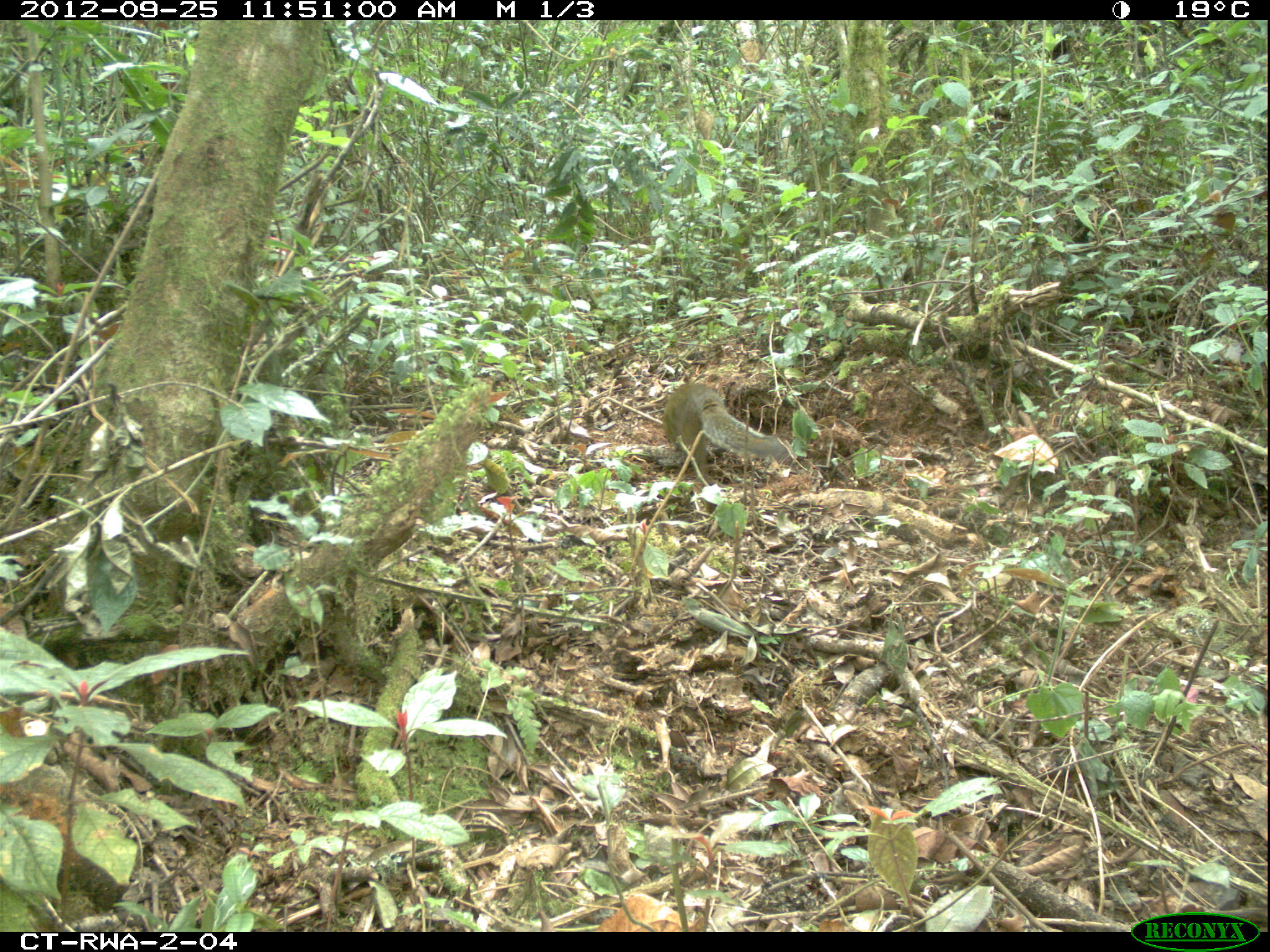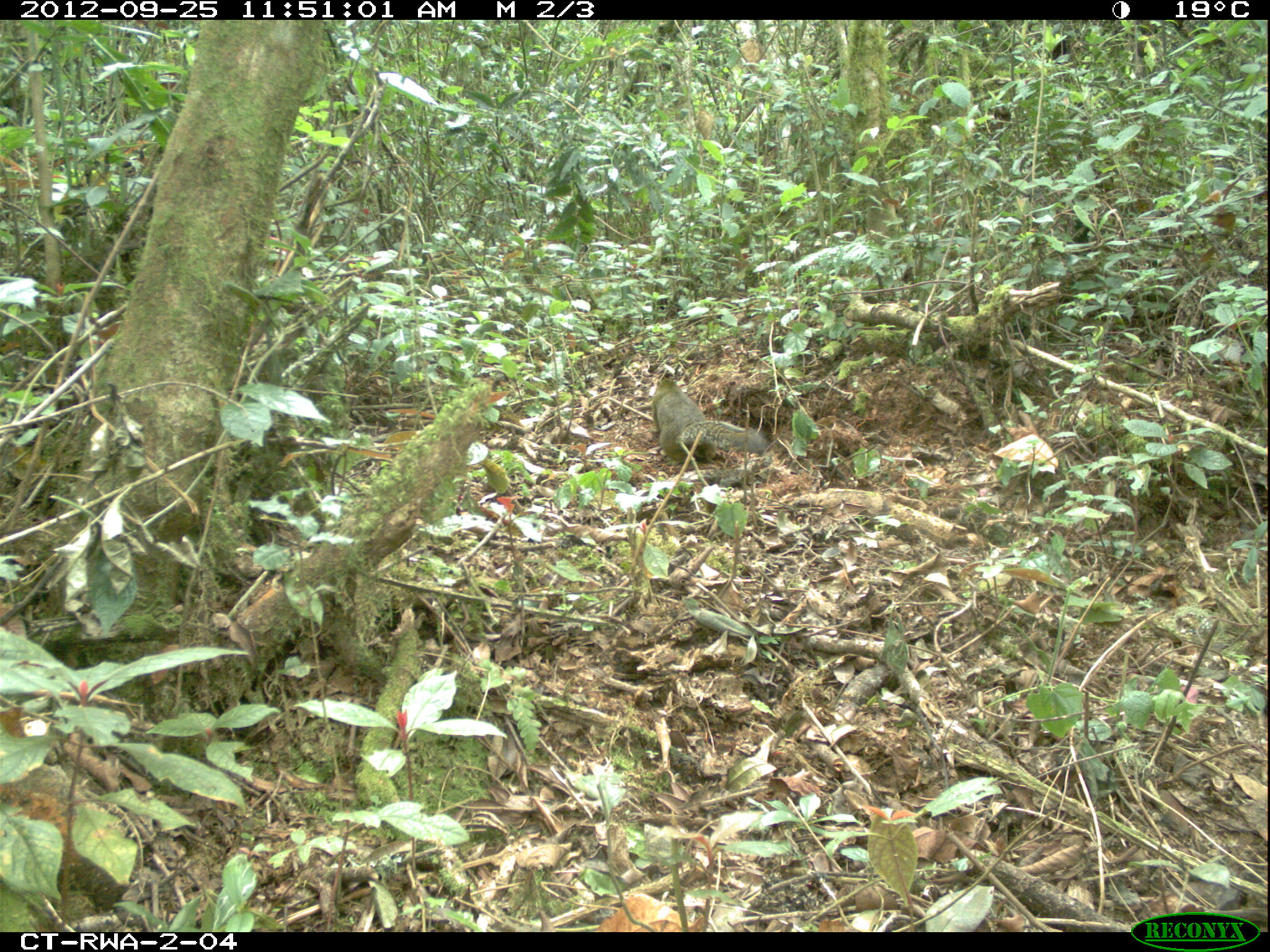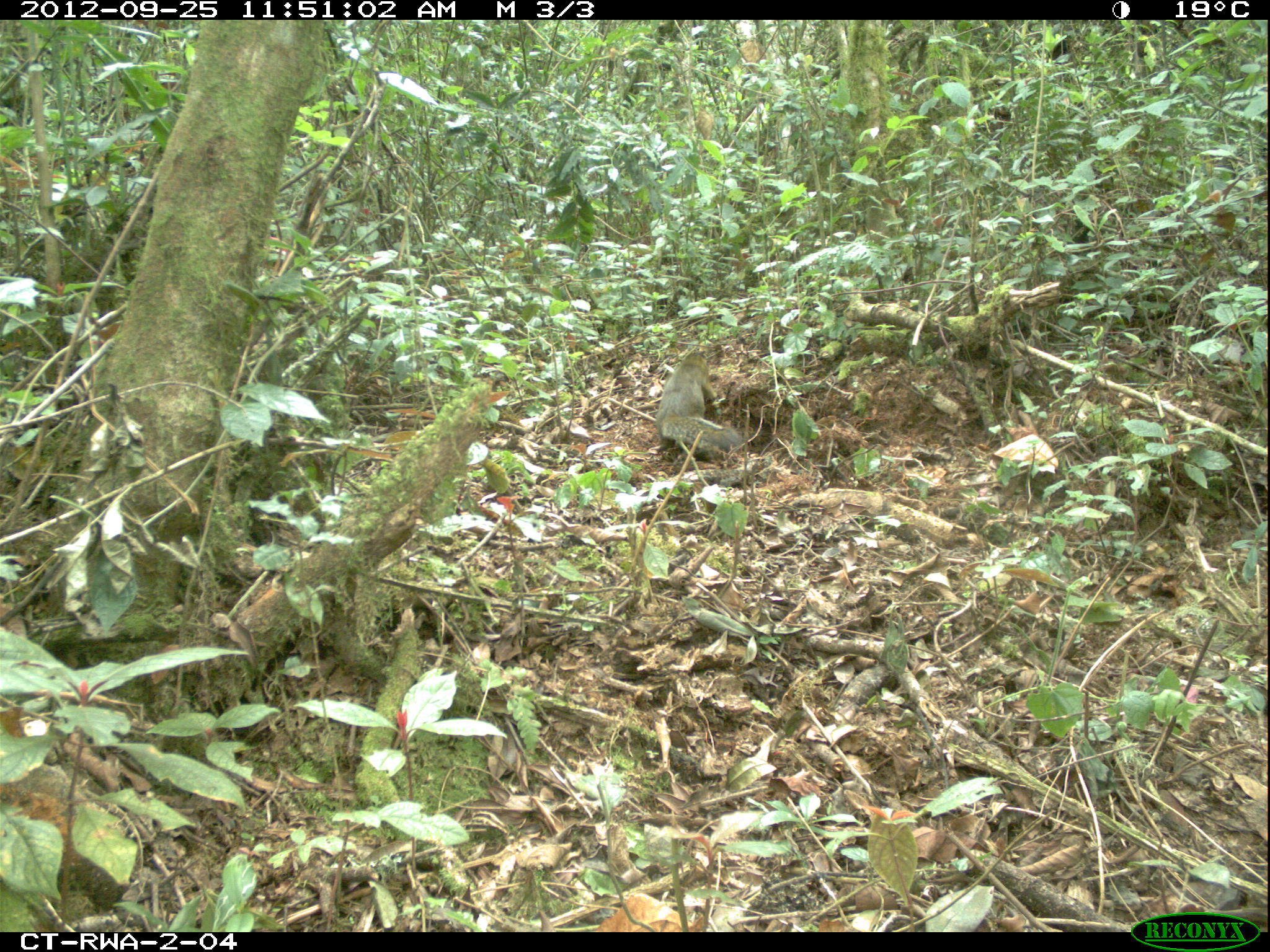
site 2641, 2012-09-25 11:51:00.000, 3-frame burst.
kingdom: Animalia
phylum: Chordata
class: Mammalia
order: Rodentia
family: Sciuridae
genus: Funisciurus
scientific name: Funisciurus carruthersi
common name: carruther's mountain squirrel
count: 1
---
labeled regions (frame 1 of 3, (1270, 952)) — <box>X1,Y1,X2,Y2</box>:
funisciurus carruthersi: <box>662,383,783,474</box>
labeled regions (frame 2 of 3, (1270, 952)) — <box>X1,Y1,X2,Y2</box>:
funisciurus carruthersi: <box>651,369,764,464</box>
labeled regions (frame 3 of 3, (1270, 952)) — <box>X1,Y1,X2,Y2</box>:
funisciurus carruthersi: <box>656,350,742,452</box>